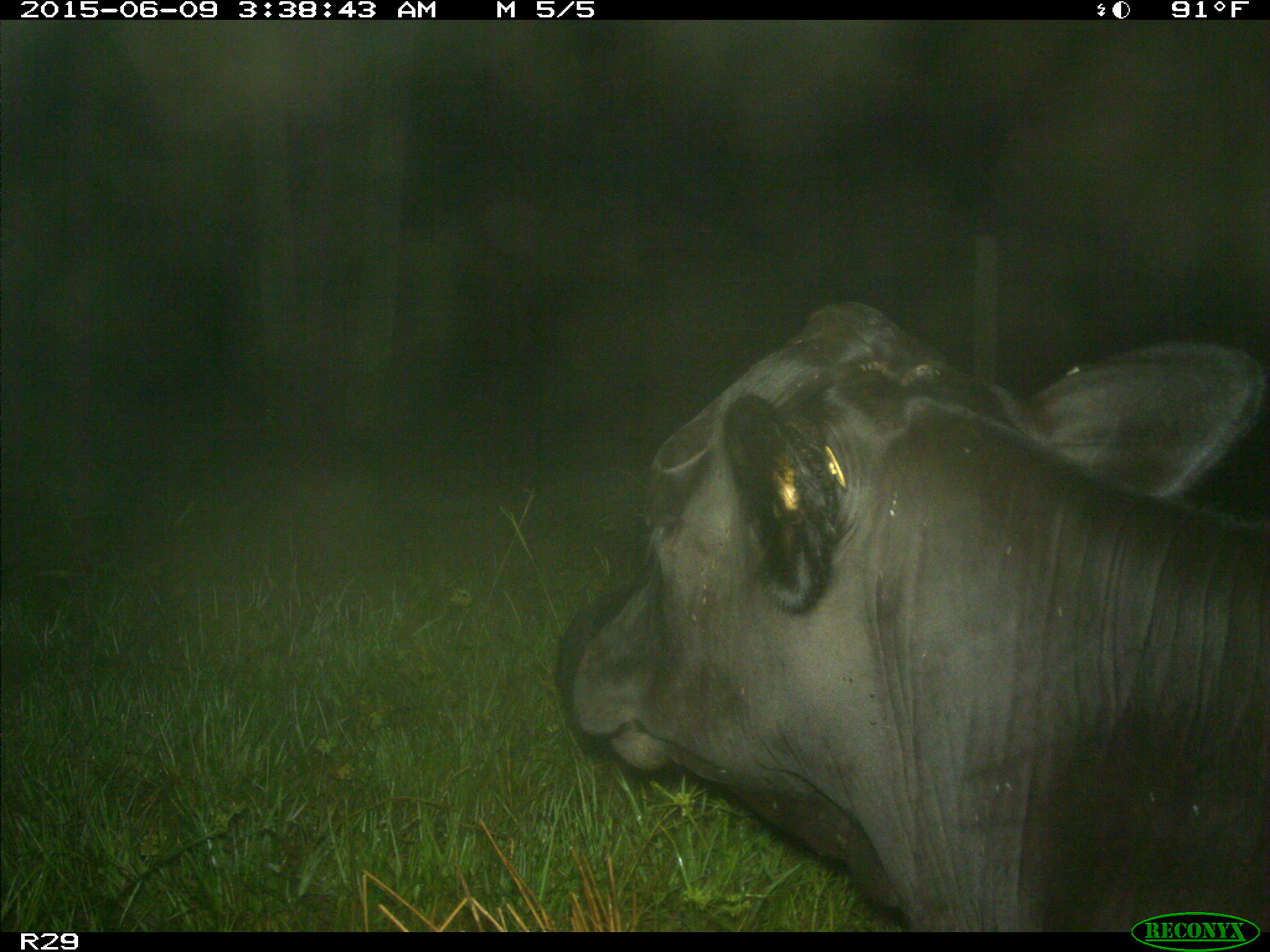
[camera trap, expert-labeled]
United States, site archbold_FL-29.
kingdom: Animalia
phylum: Chordata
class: Mammalia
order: Artiodactyla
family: Bovidae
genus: Bos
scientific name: Bos taurus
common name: domestic cow